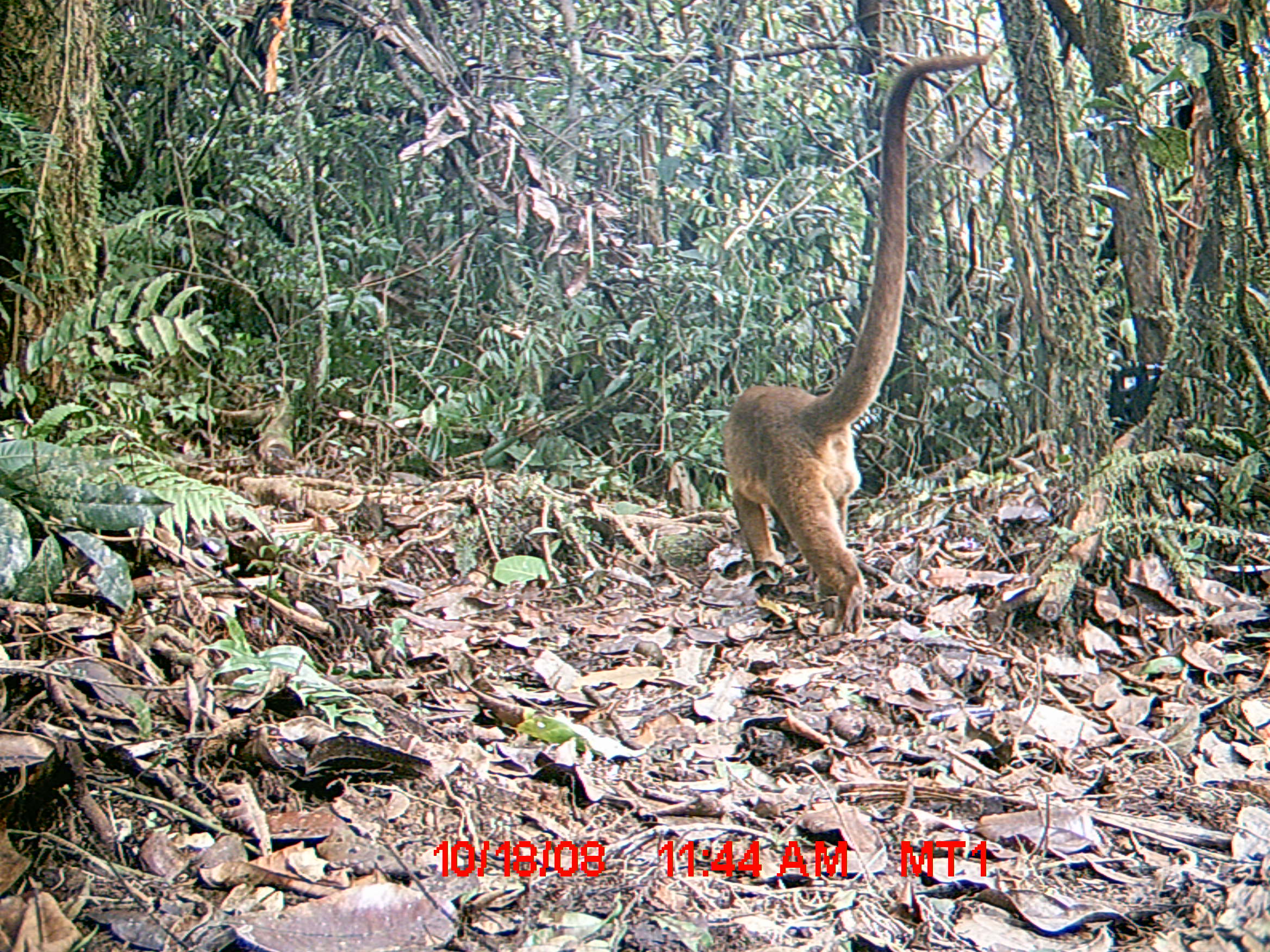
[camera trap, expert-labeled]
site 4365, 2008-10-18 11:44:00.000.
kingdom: Animalia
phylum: Chordata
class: Mammalia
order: Carnivora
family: Eupleridae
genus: Cryptoprocta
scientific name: Cryptoprocta ferox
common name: fossa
Cryptoprocta ferox (fossa), count 1.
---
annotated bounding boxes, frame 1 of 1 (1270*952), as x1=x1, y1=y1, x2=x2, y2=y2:
cryptoprocta ferox: x1=718, y1=52, x2=992, y2=634